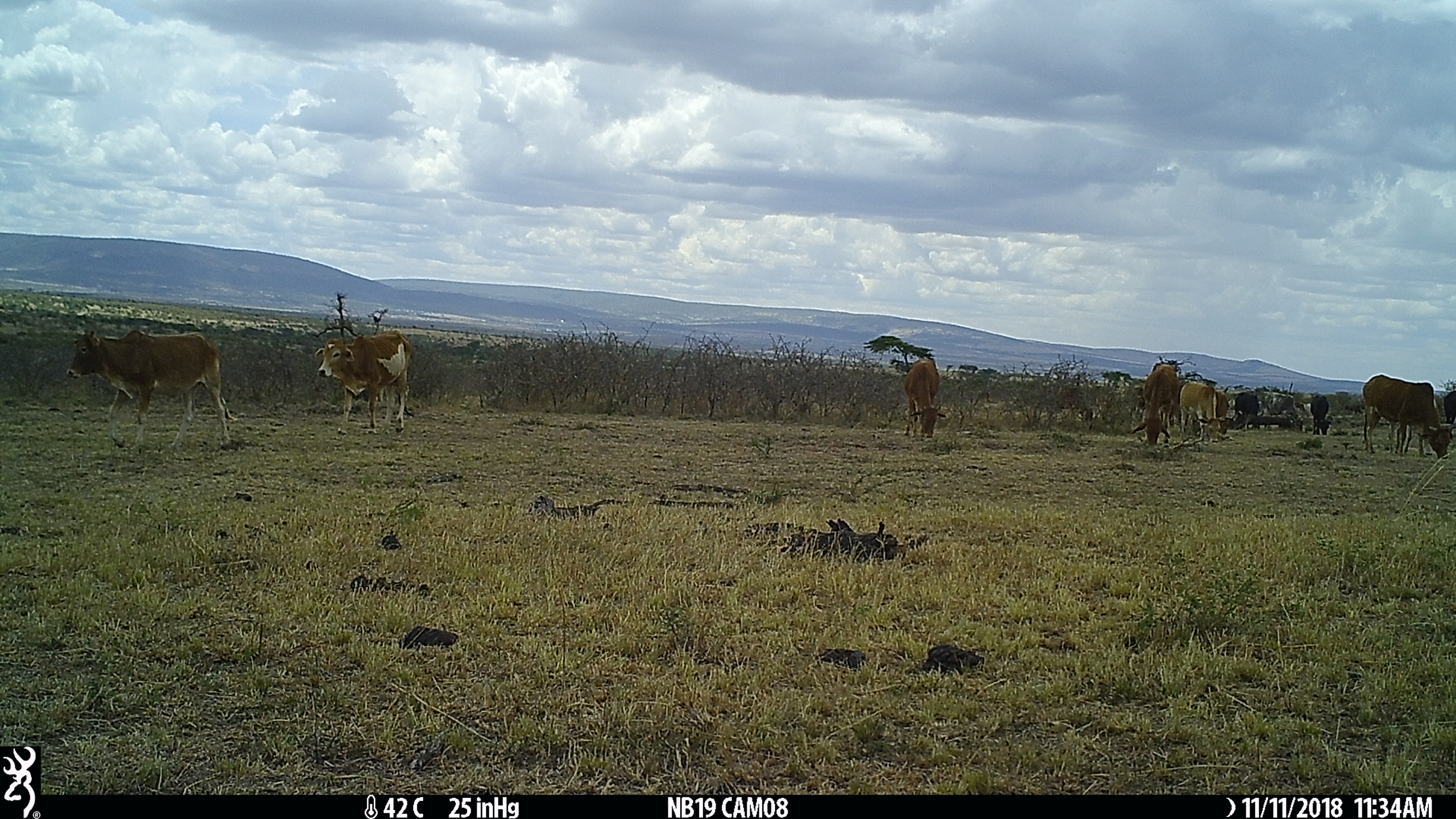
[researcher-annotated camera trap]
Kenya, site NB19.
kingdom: Animalia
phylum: Chordata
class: Mammalia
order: Artiodactyla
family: Bovidae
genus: Bos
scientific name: Bos taurus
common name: cattle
Cattle (Bos taurus).